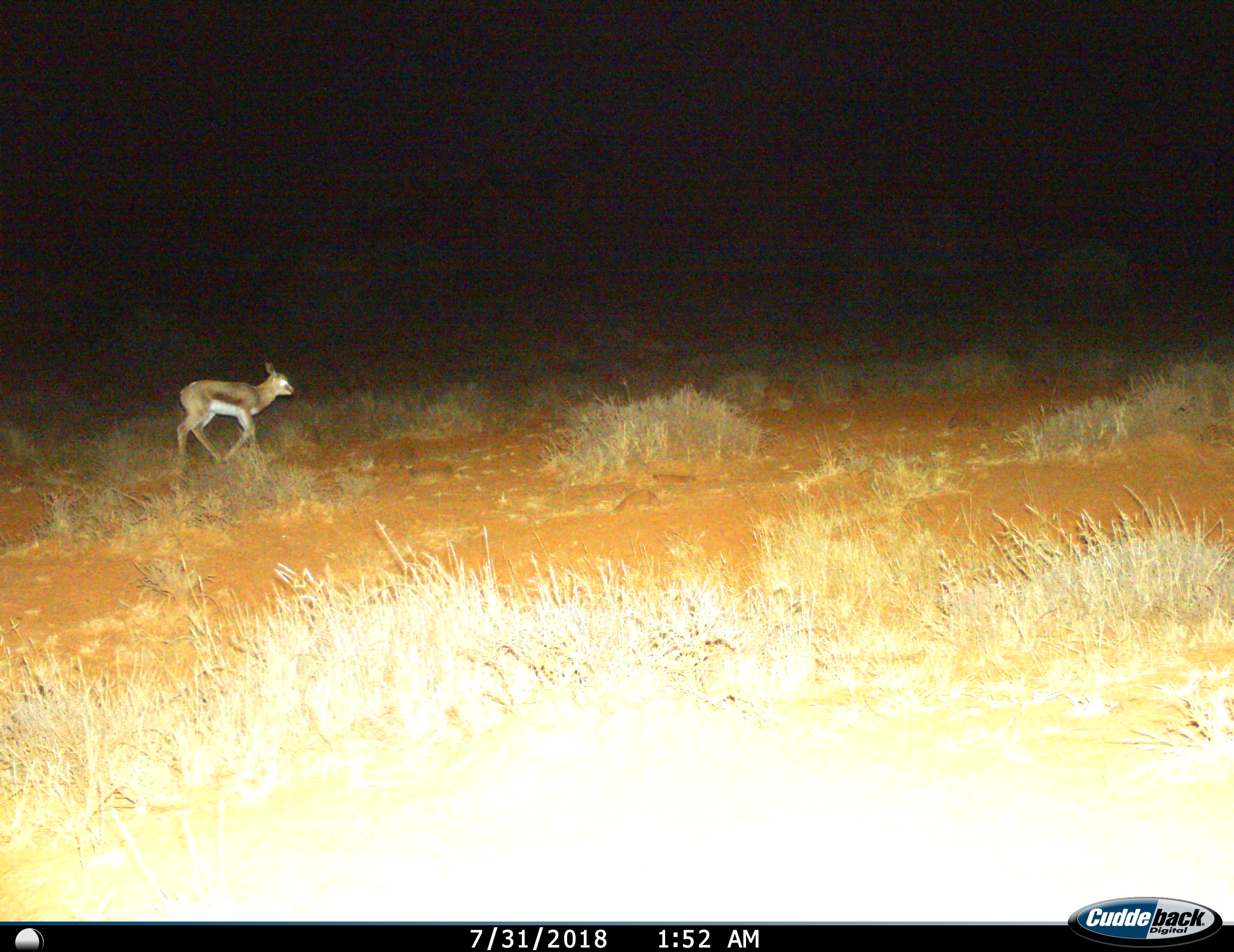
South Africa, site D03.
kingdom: Animalia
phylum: Chordata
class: Mammalia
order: Artiodactyla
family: Bovidae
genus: Antidorcas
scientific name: Antidorcas marsupialis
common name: springbok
Springbok (Antidorcas marsupialis), count 1. Behavior (volunteer vote fractions): standing 0%, resting 0%, moving 100%, interacting 0%. Young present (vote fraction): 38%. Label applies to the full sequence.